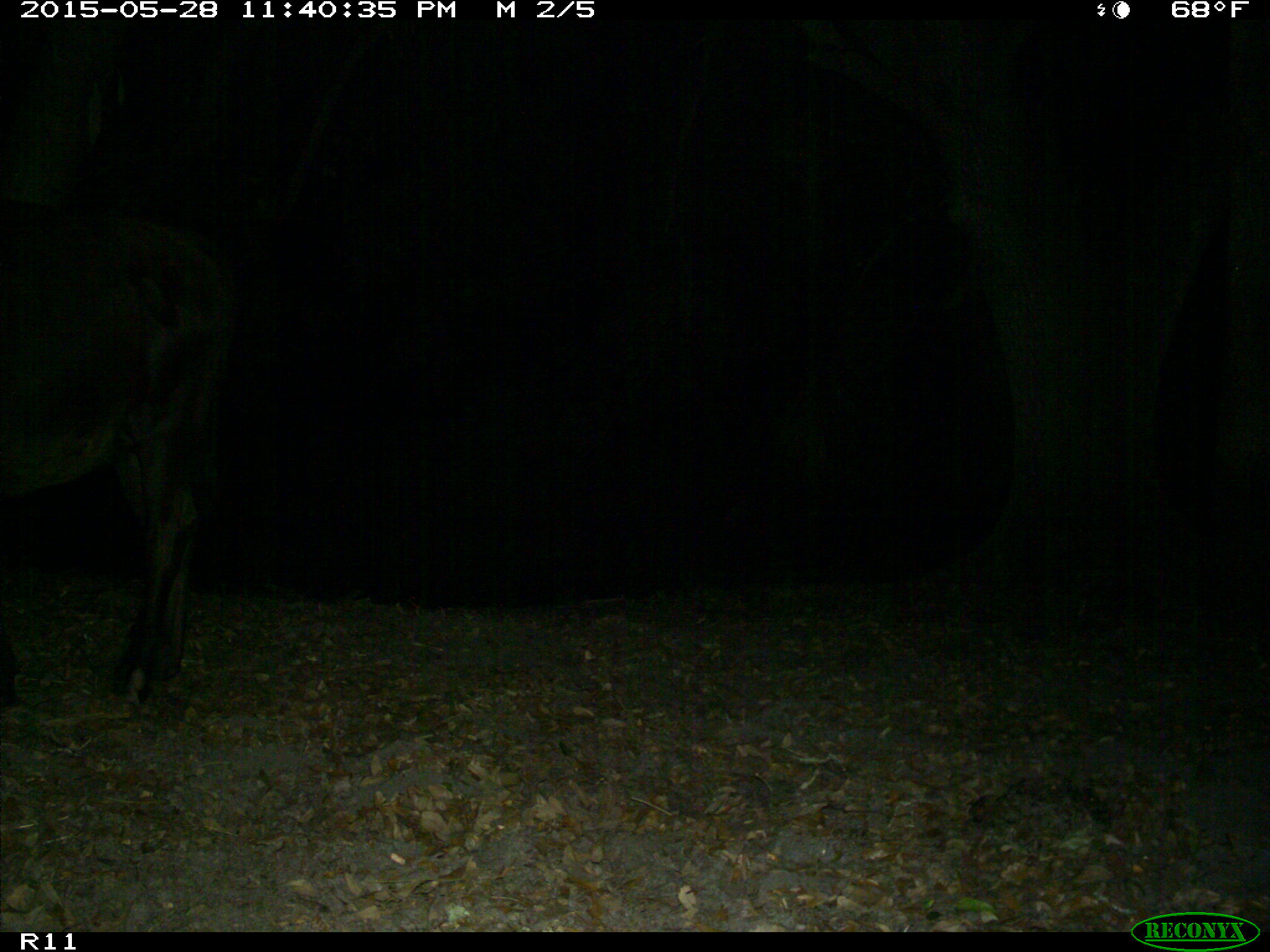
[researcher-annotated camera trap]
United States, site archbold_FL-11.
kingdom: Animalia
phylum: Chordata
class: Mammalia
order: Artiodactyla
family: Bovidae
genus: Bos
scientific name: Bos taurus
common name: domestic cow